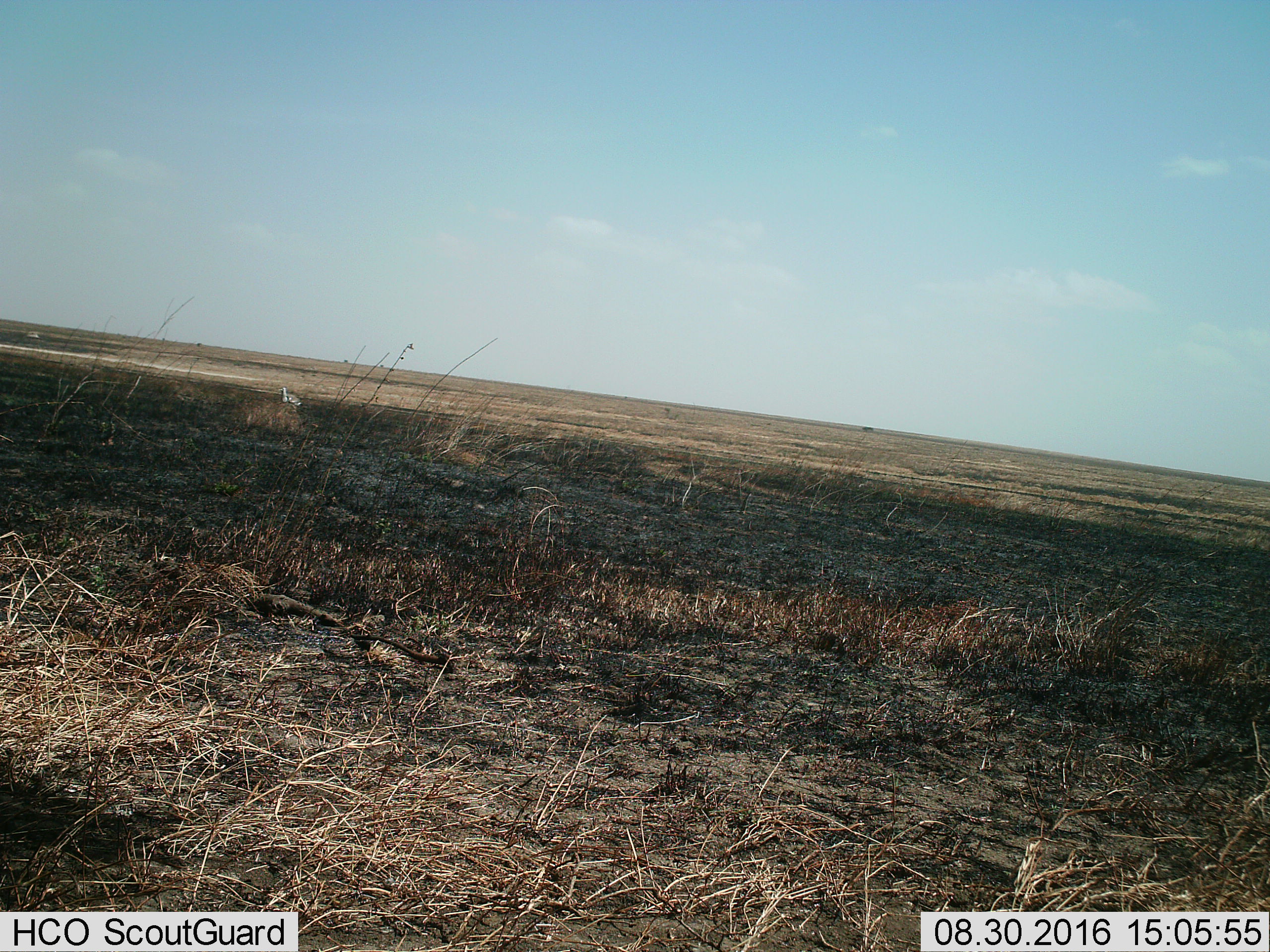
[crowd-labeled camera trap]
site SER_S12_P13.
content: unidentified animal